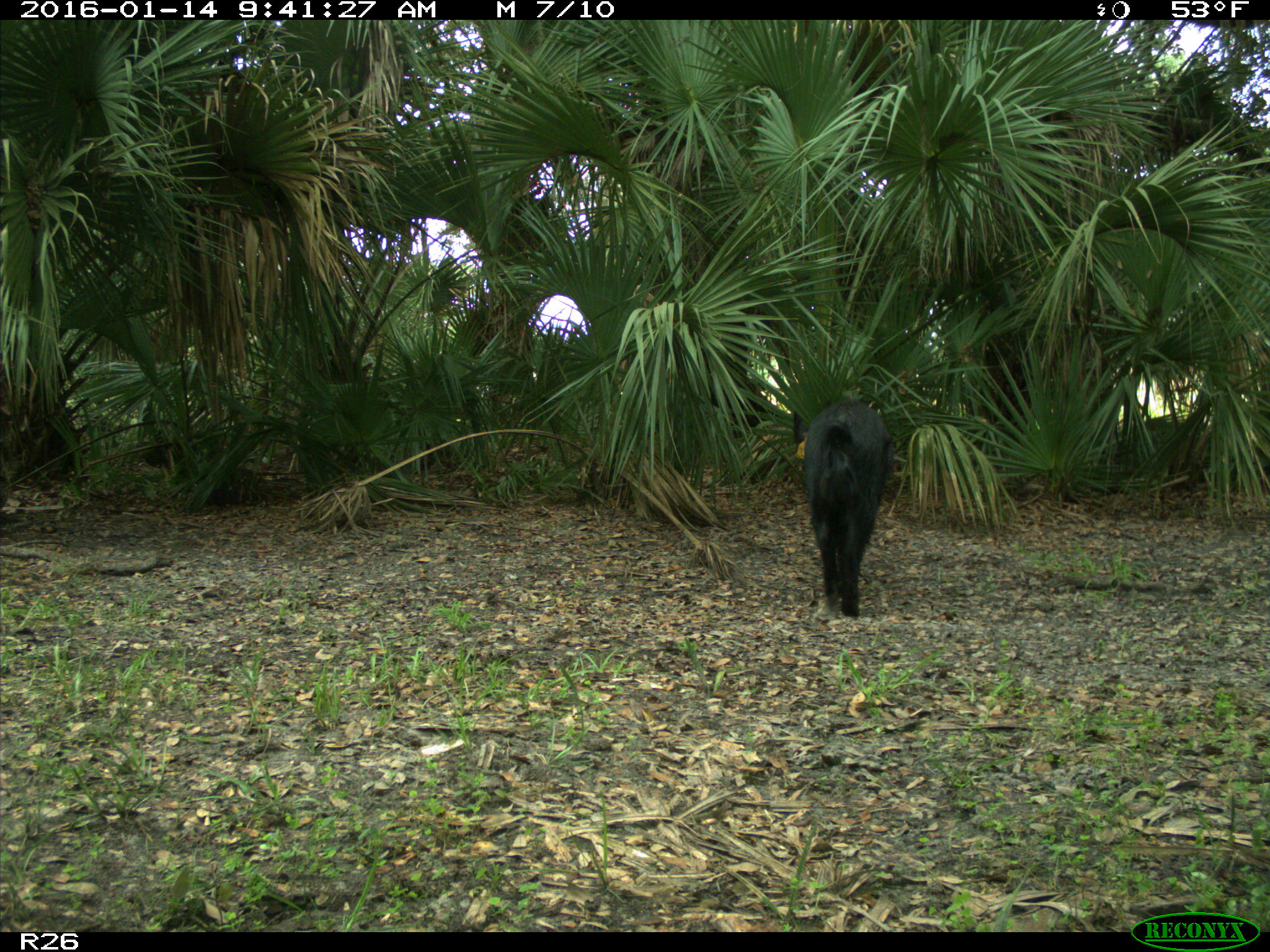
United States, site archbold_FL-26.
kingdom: Animalia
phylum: Chordata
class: Mammalia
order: Artiodactyla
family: Suidae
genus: Sus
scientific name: Sus scrofa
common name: wild boar